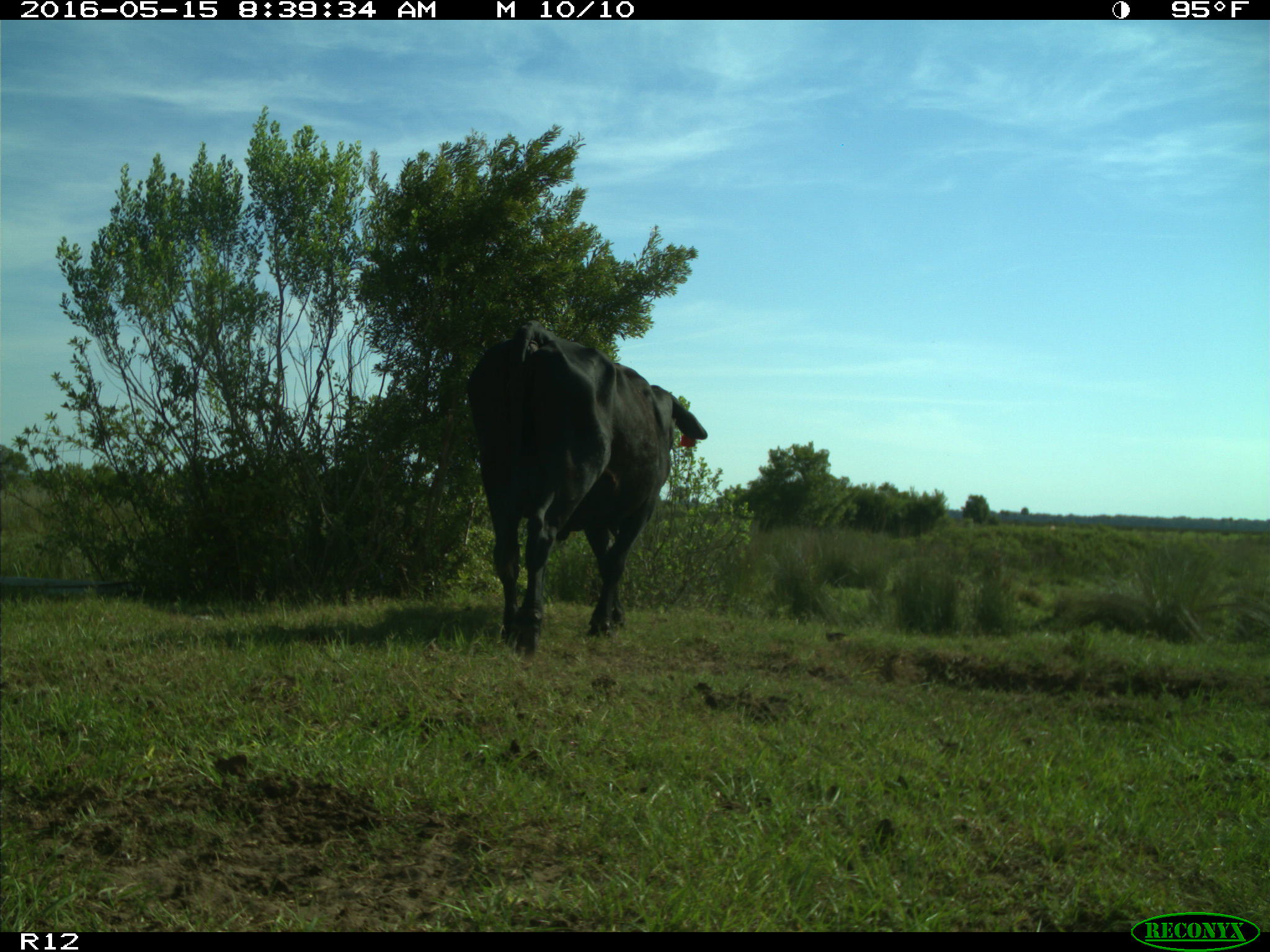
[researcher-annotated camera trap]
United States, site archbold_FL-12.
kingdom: Animalia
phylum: Chordata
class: Mammalia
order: Artiodactyla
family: Bovidae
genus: Bos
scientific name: Bos taurus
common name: domestic cow